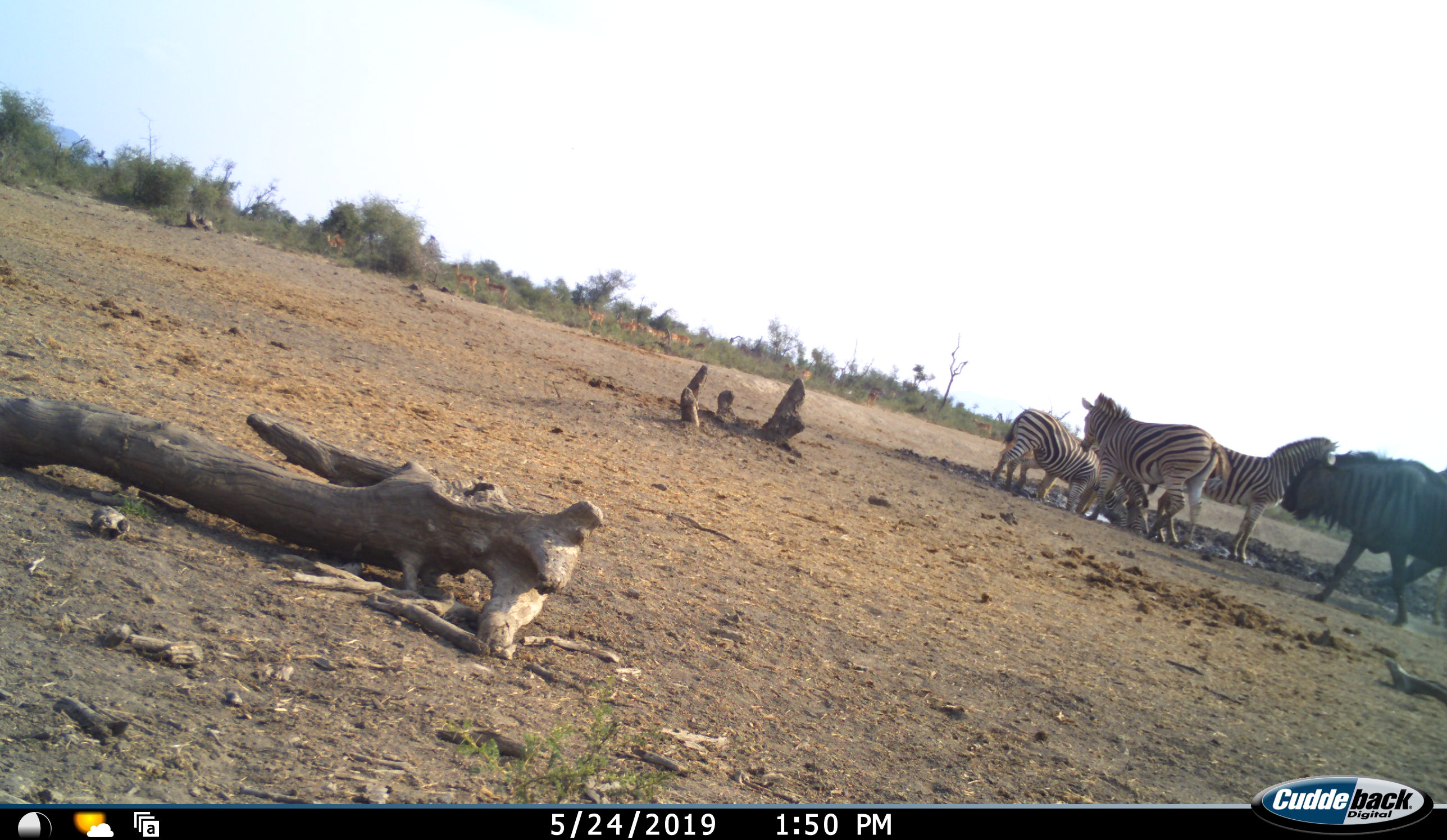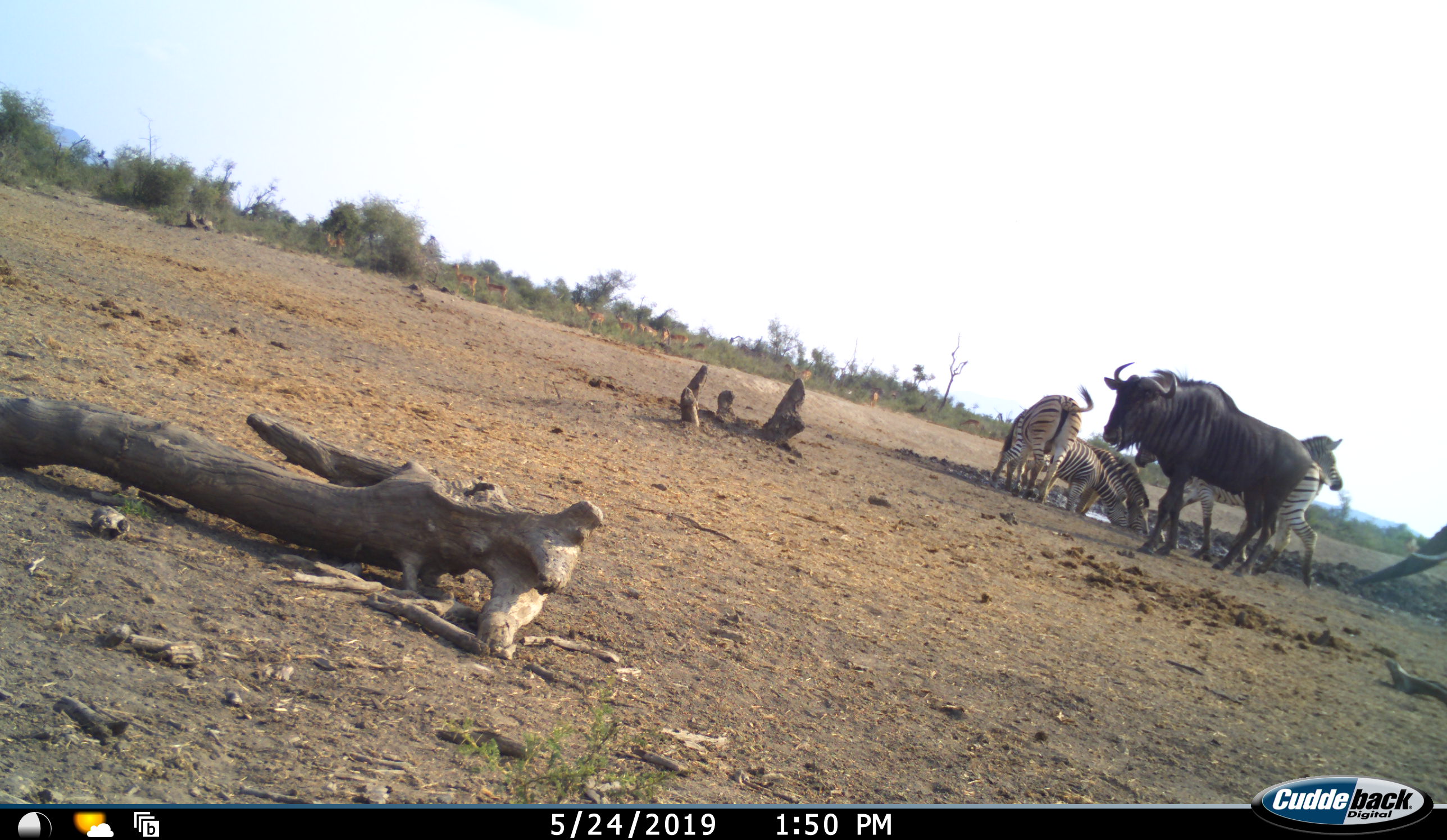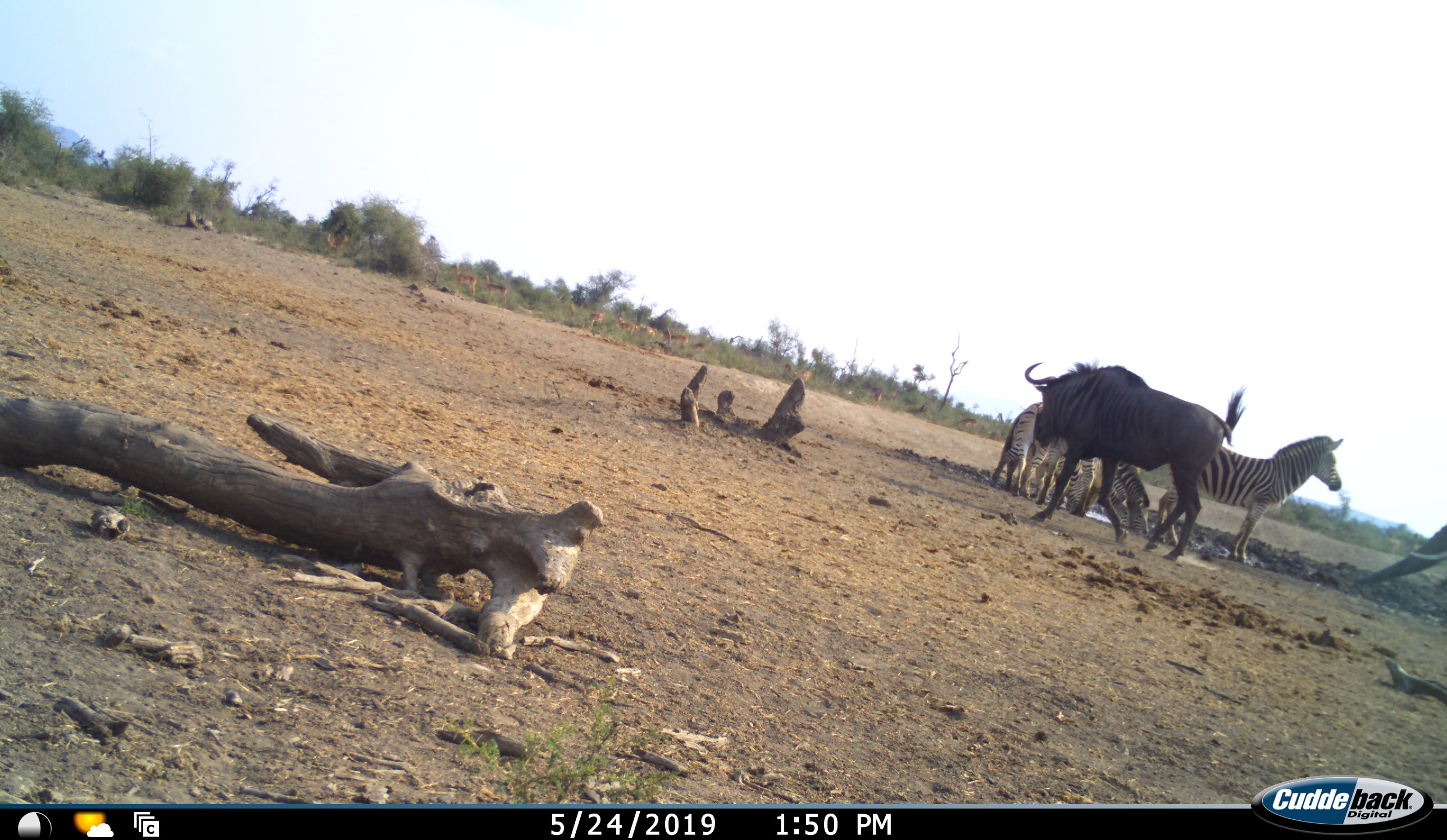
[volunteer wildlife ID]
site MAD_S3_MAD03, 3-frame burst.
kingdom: Animalia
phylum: Chordata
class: Mammalia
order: Proboscidea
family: Elephantidae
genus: Loxodonta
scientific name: Loxodonta africana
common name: african bush elephant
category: elephant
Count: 1.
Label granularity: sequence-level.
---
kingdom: Animalia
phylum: Chordata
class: Mammalia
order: Artiodactyla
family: Bovidae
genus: Connochaetes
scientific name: Connochaetes taurinus taurinus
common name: blue wildebeest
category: wildebeestblue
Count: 1.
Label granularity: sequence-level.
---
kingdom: Animalia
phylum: Chordata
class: Mammalia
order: Perissodactyla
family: Equidae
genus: Equus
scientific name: Equus quagga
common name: plains zebra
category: zebraplains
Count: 4.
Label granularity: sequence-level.